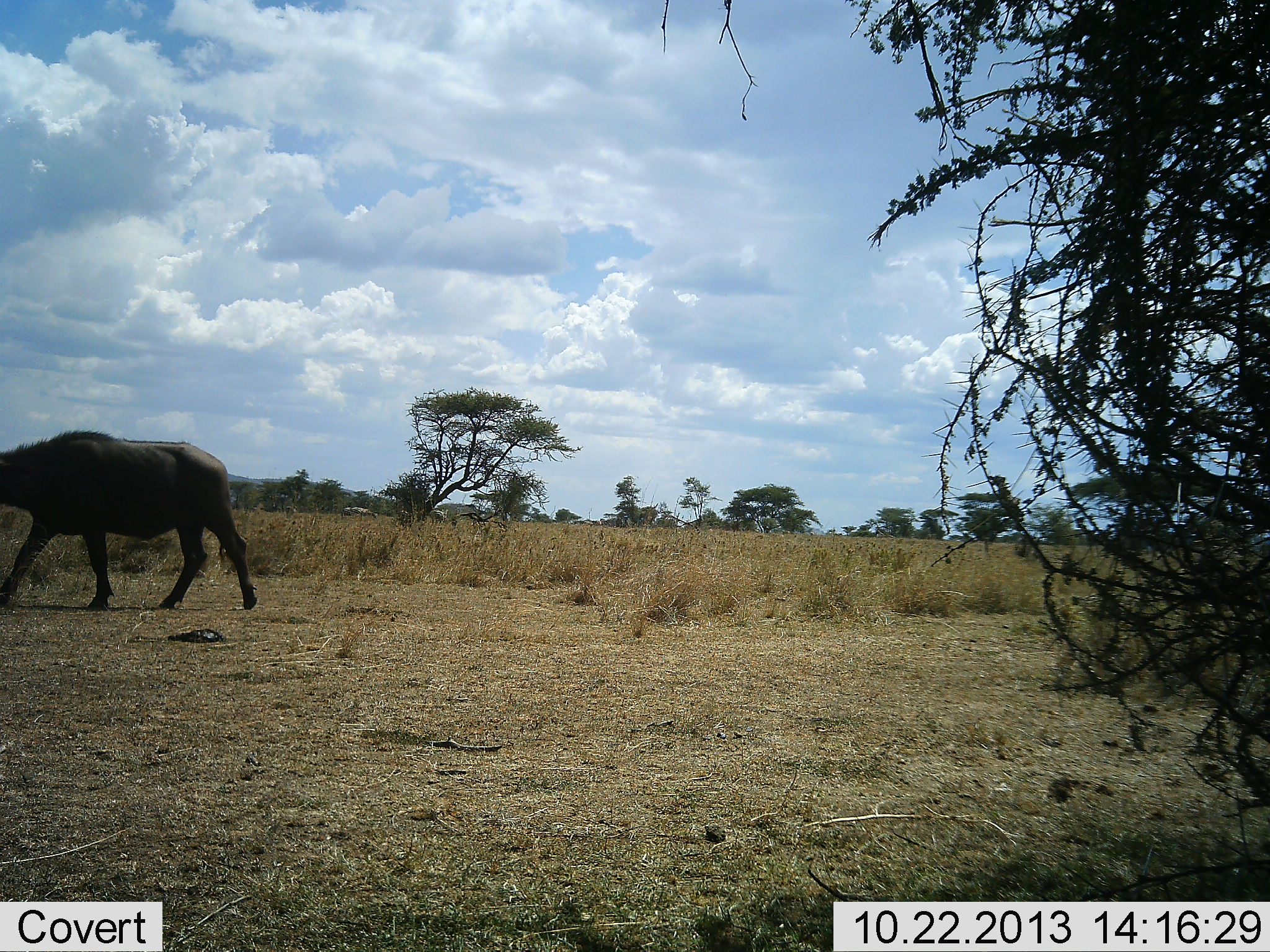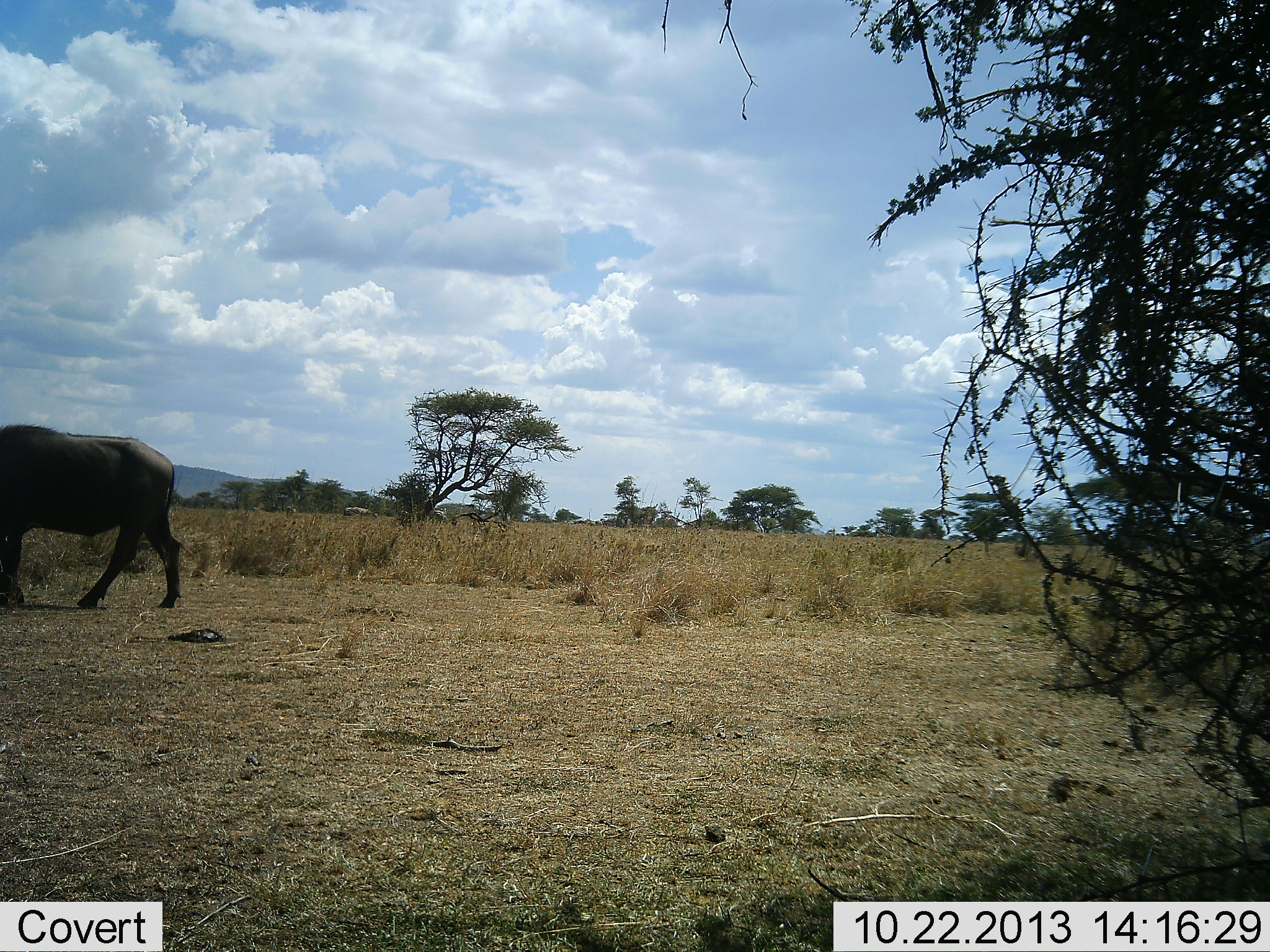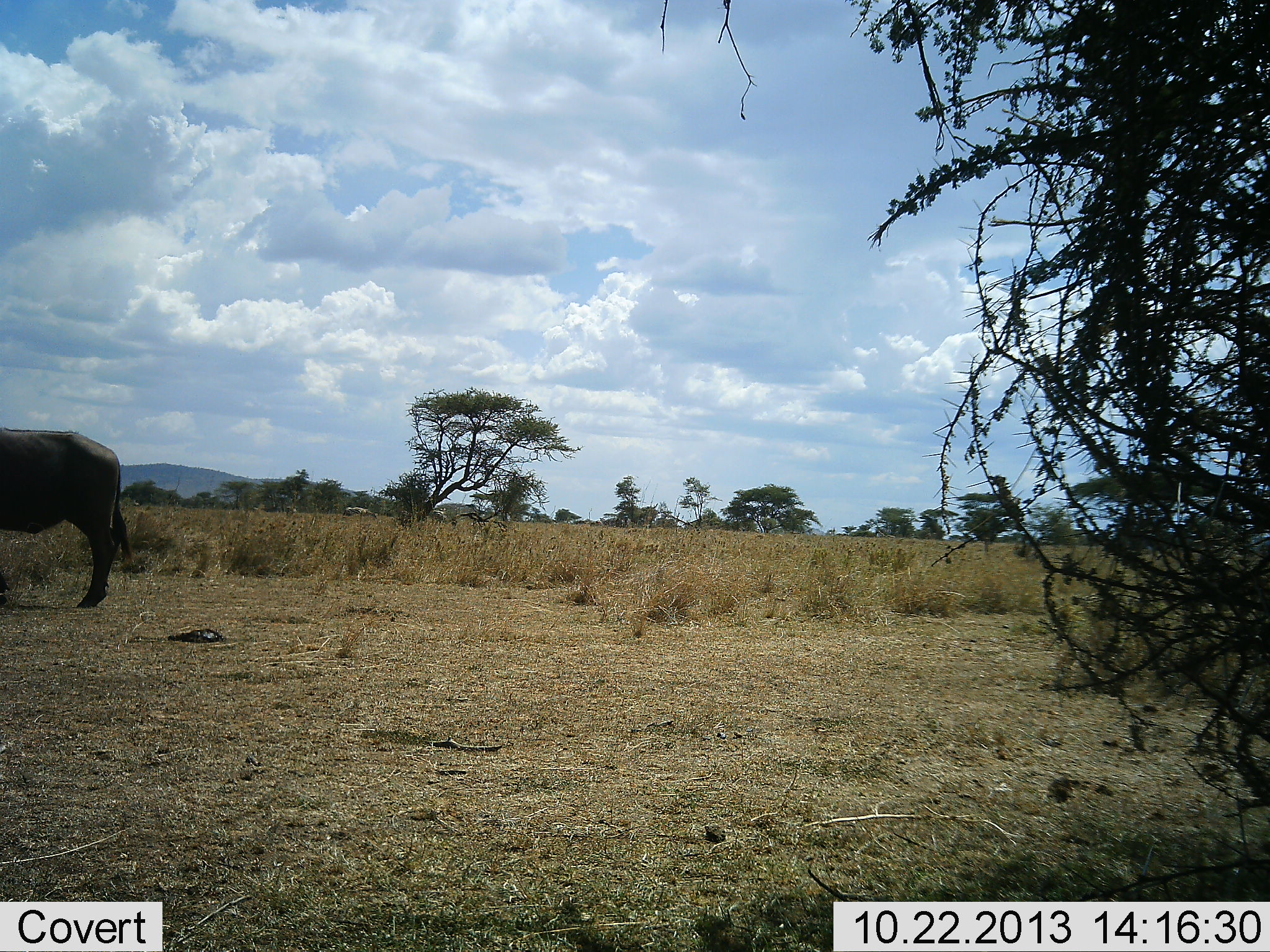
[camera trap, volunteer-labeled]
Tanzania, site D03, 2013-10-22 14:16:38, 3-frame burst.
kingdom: Animalia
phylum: Chordata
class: Mammalia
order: Artiodactyla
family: Bovidae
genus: Syncerus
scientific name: Syncerus caffer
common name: cape buffalo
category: buffalo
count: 1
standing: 10%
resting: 10%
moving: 100%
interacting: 10%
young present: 10%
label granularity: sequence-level